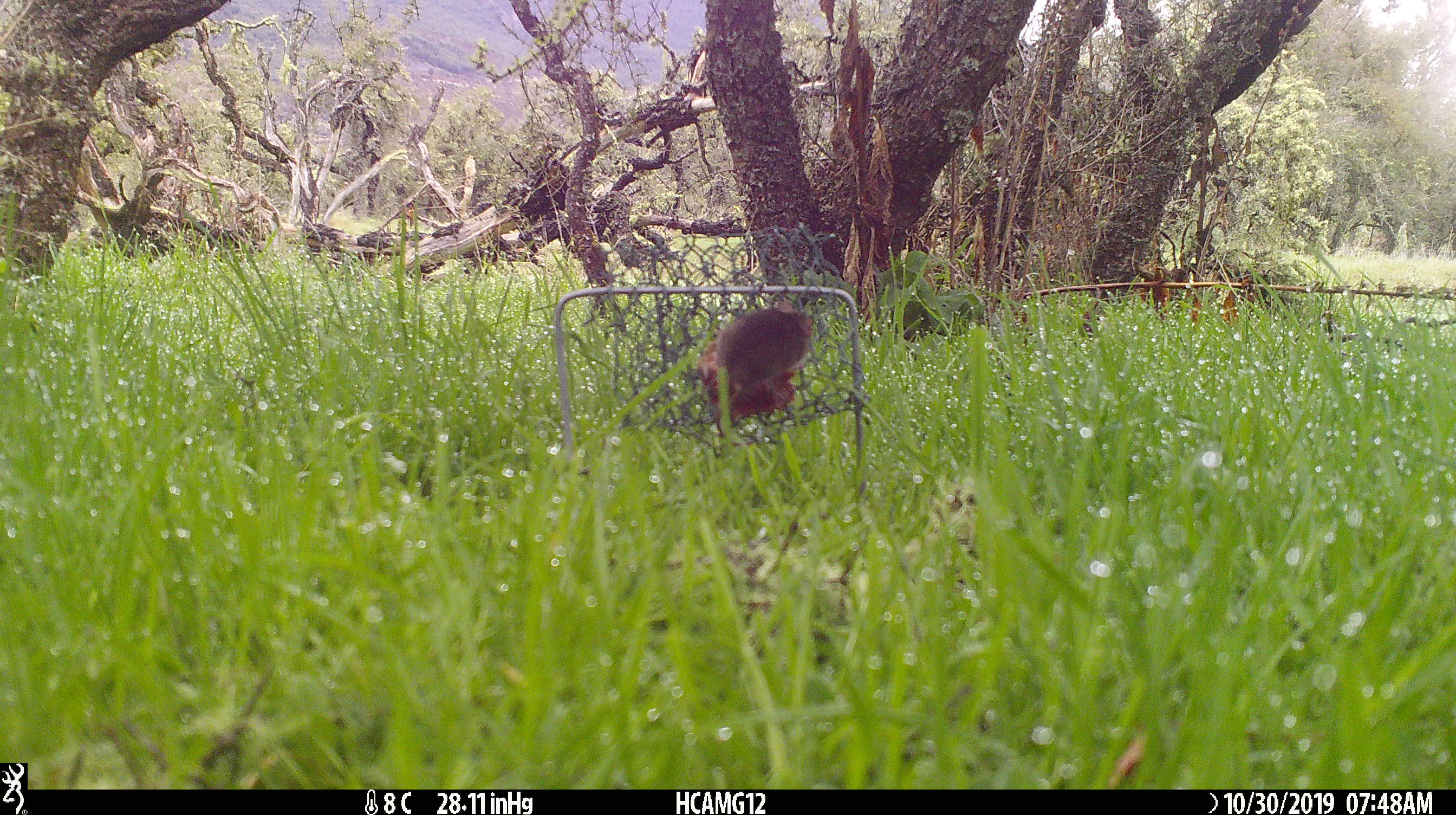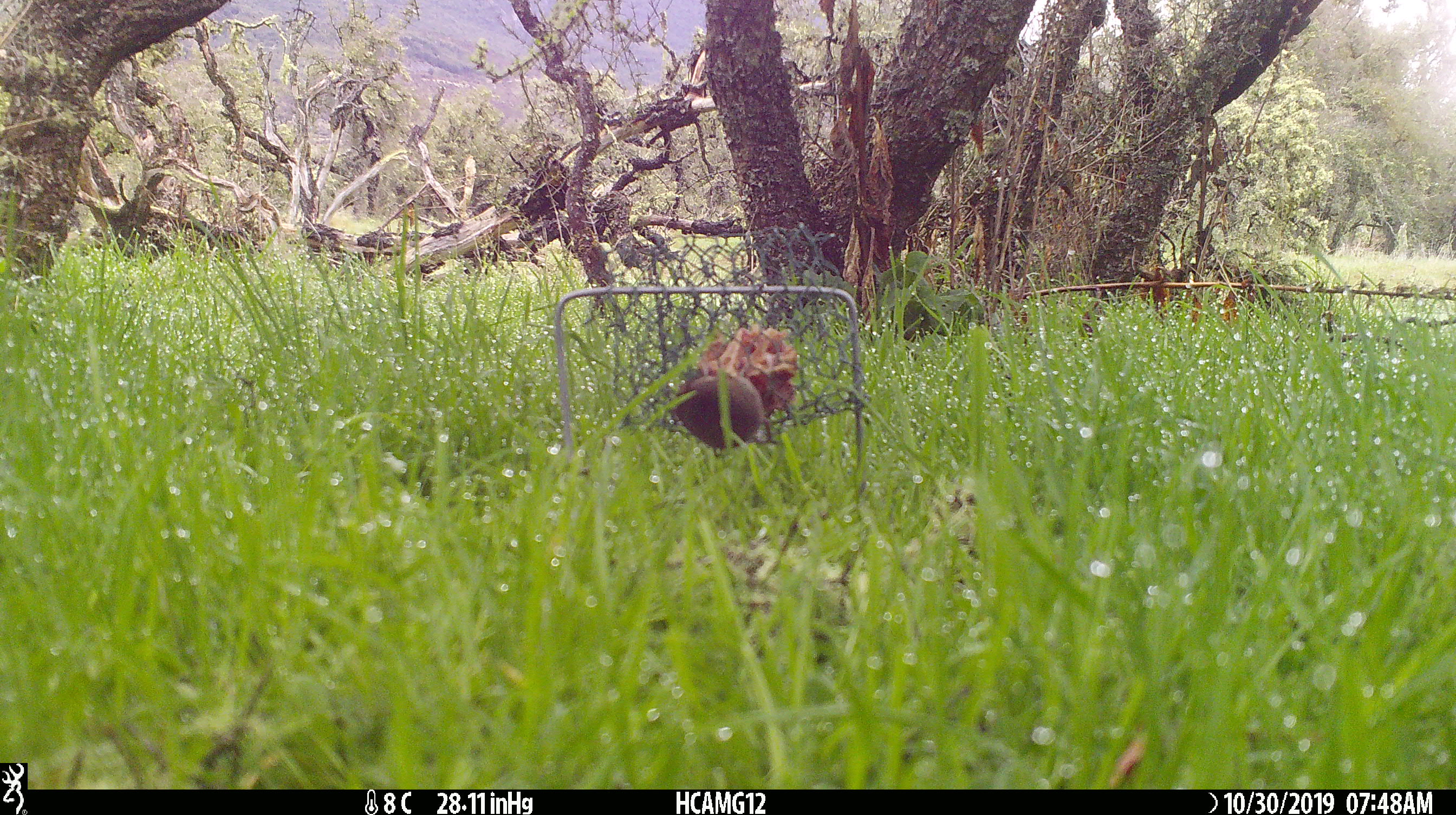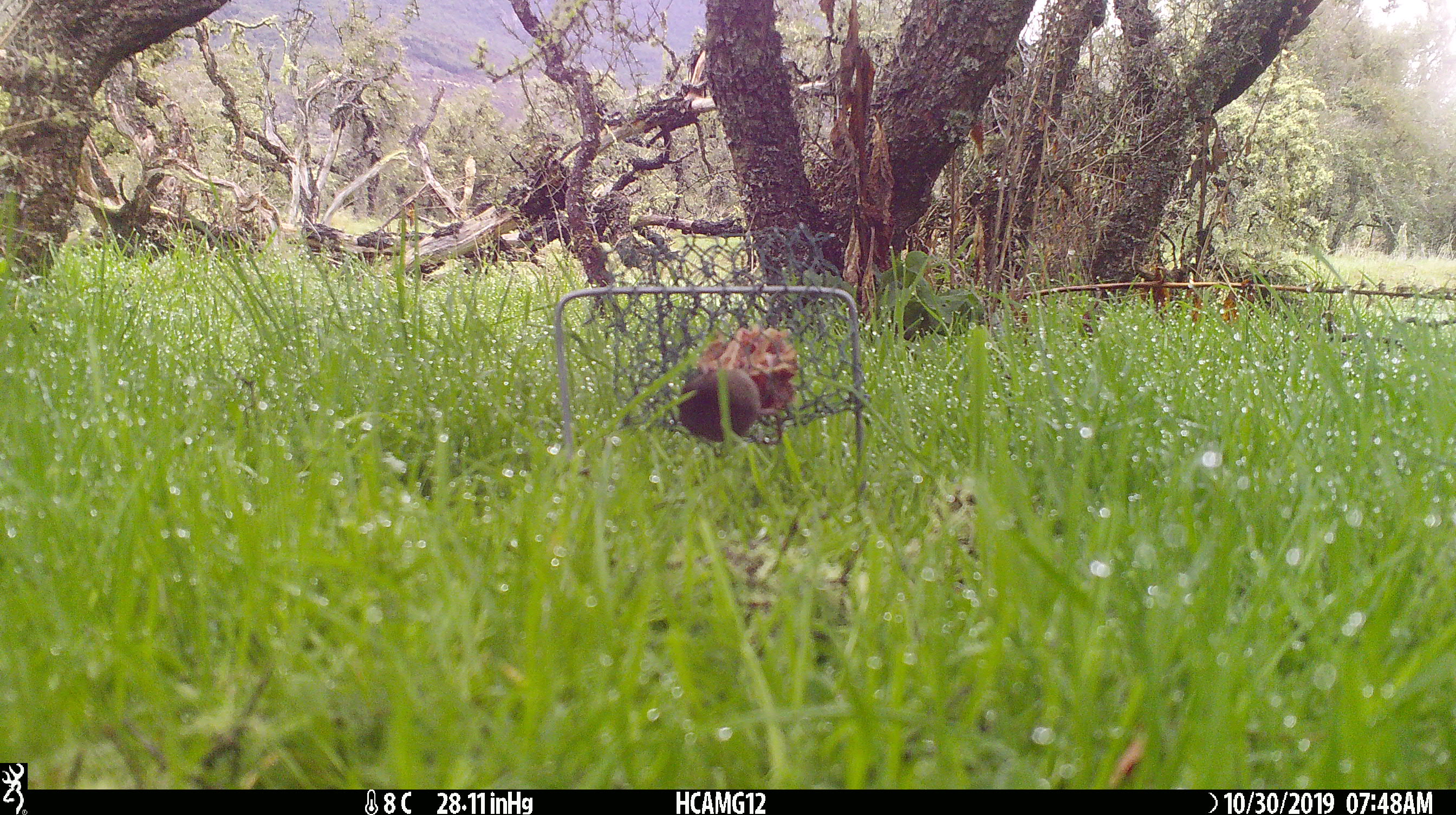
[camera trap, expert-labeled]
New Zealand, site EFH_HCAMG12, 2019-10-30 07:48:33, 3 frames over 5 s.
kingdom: Animalia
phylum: Chordata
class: Mammalia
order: Rodentia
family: Muridae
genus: Mus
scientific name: Mus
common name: mouse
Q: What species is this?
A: Mouse (Mus).